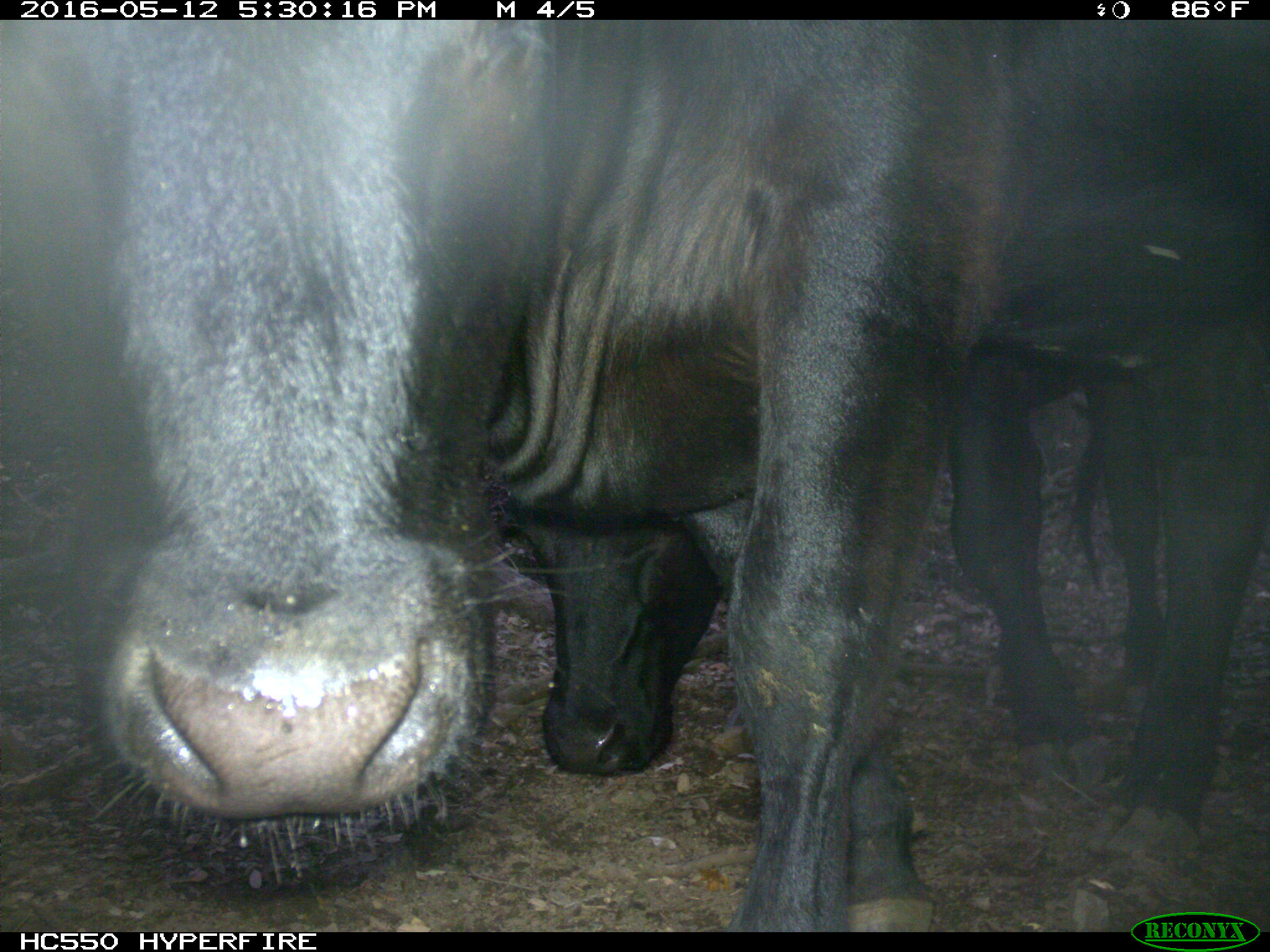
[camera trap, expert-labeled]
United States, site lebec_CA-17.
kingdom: Animalia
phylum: Chordata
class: Mammalia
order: Artiodactyla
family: Bovidae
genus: Bos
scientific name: Bos taurus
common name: domestic cow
Bos taurus (domestic cow).